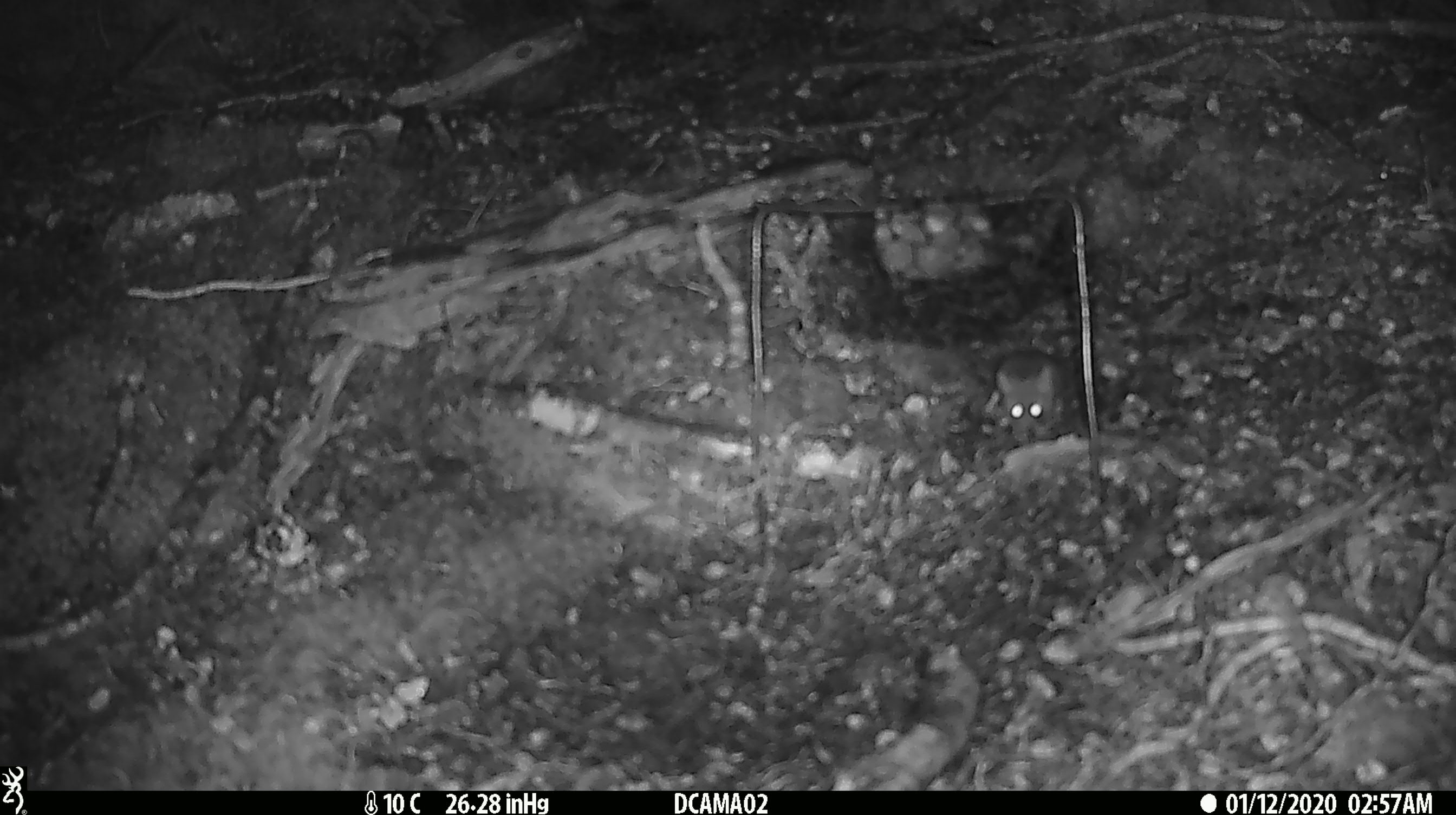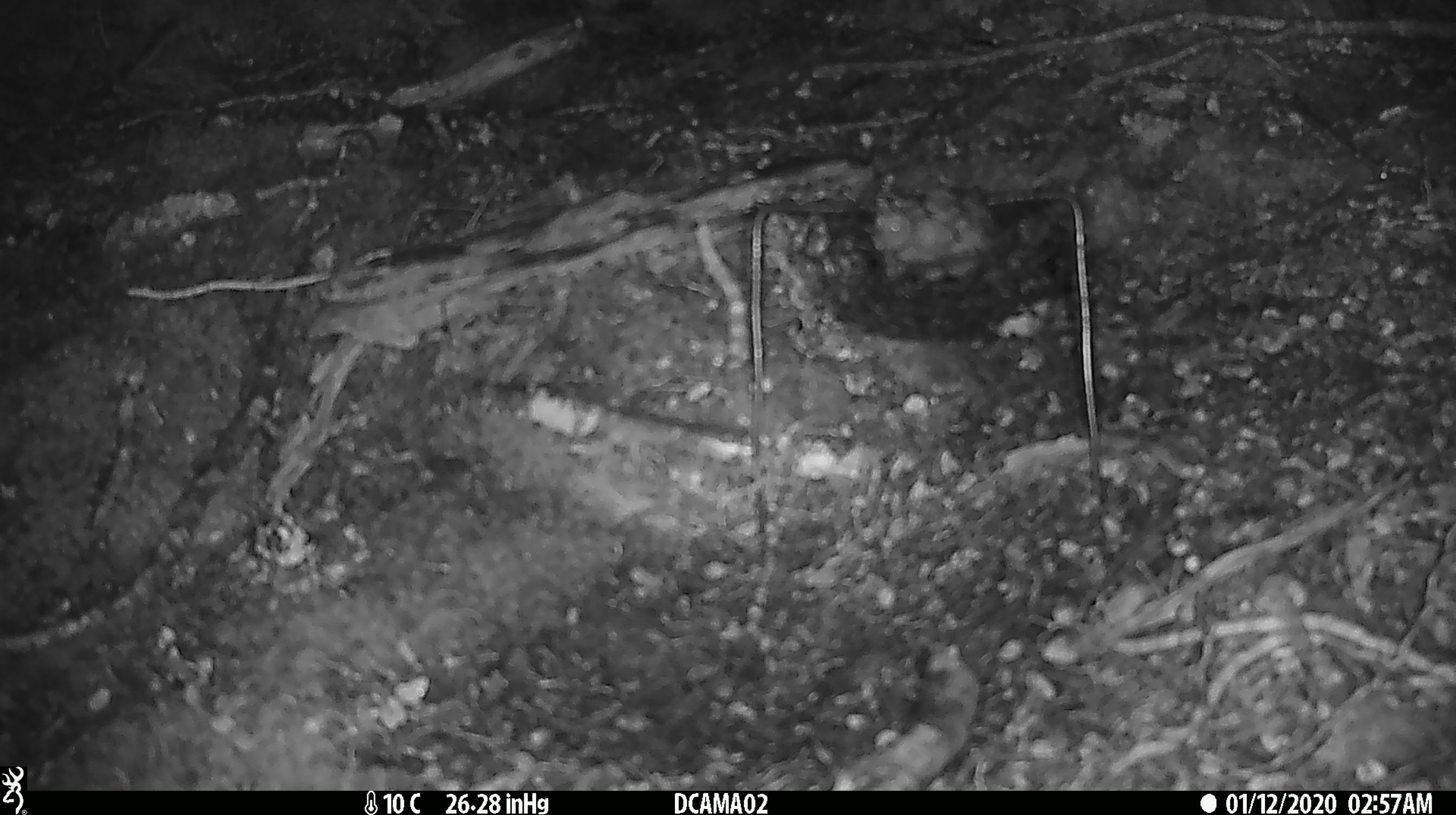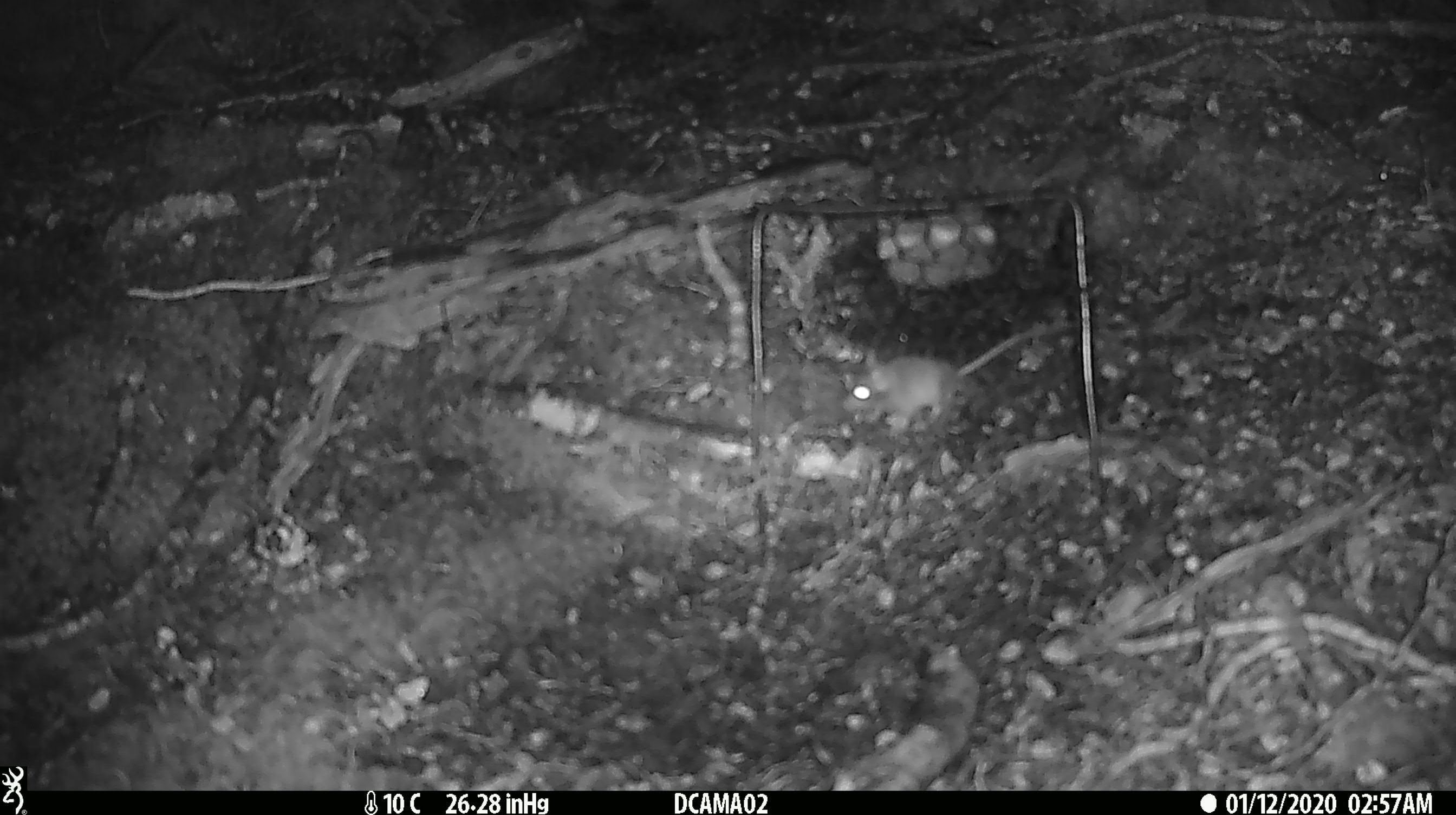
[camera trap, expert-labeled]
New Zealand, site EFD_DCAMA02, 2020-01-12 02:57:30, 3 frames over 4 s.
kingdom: Animalia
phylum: Chordata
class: Mammalia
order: Rodentia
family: Muridae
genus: Mus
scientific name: Mus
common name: mouse